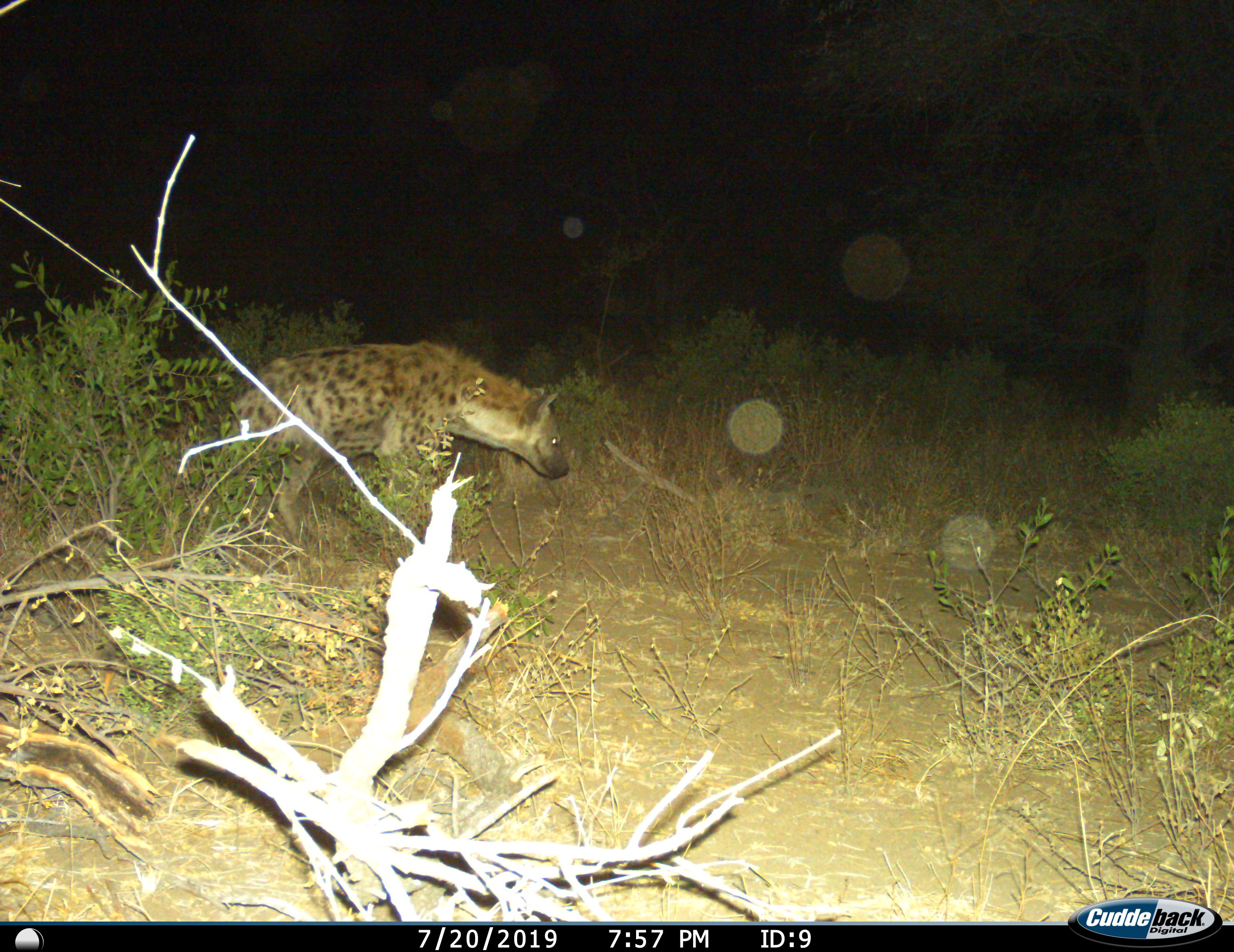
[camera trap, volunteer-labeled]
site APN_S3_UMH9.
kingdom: Animalia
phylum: Chordata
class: Mammalia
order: Carnivora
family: Hyaenidae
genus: Crocuta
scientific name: Crocuta crocuta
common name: spotted hyena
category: hyenaspotted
Hyenaspotted (spotted hyena) (Crocuta crocuta), count 1. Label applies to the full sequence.